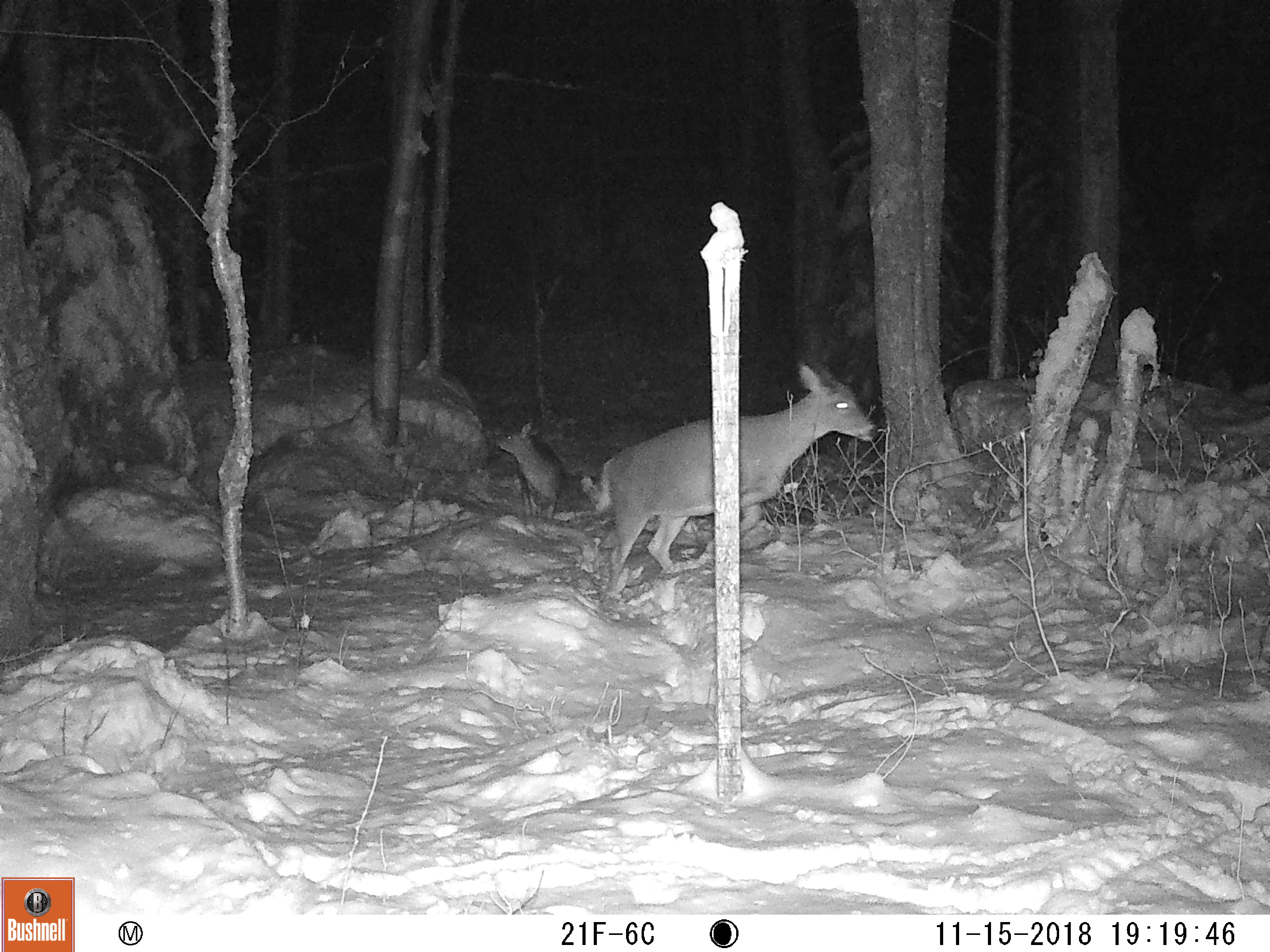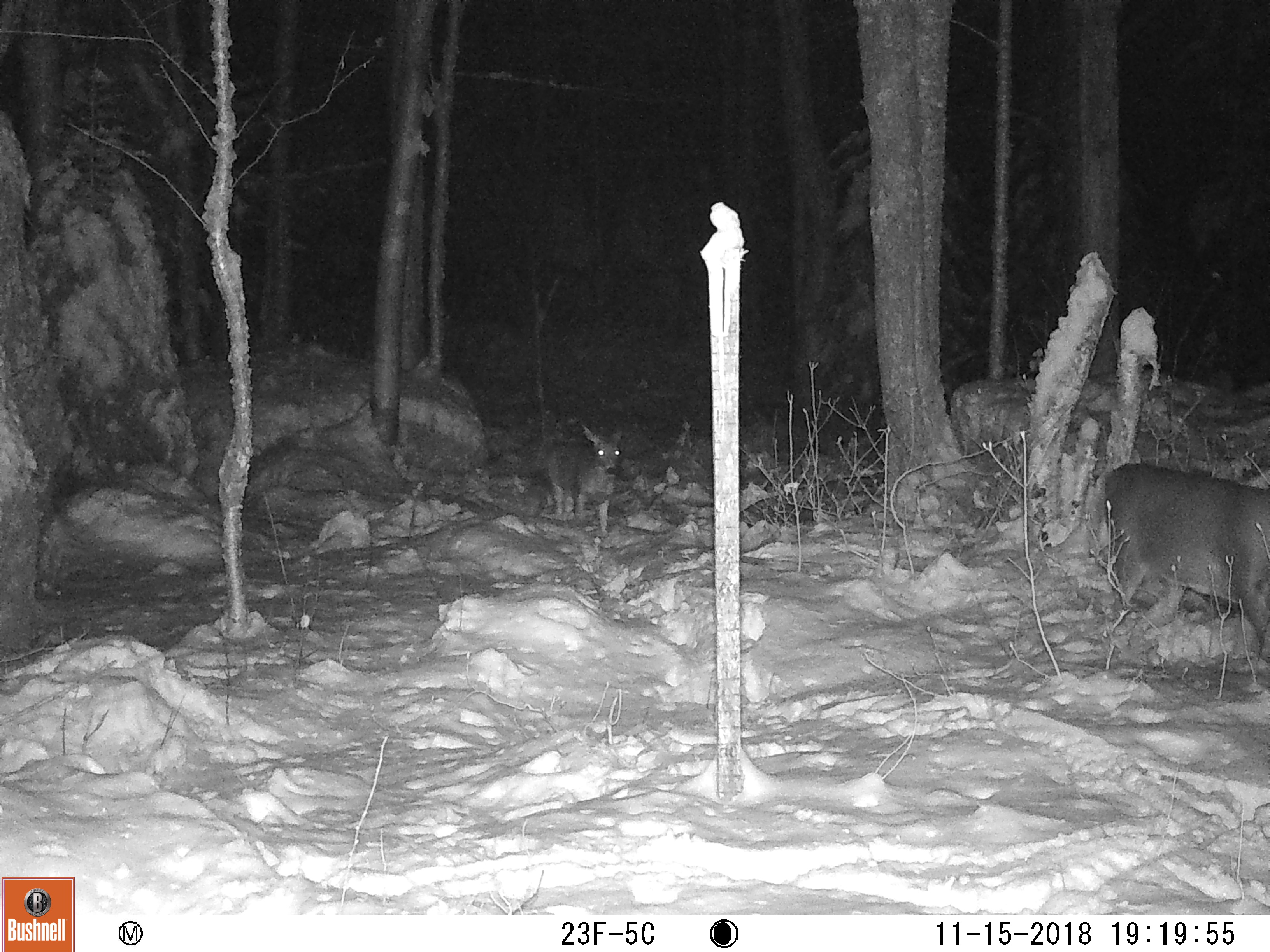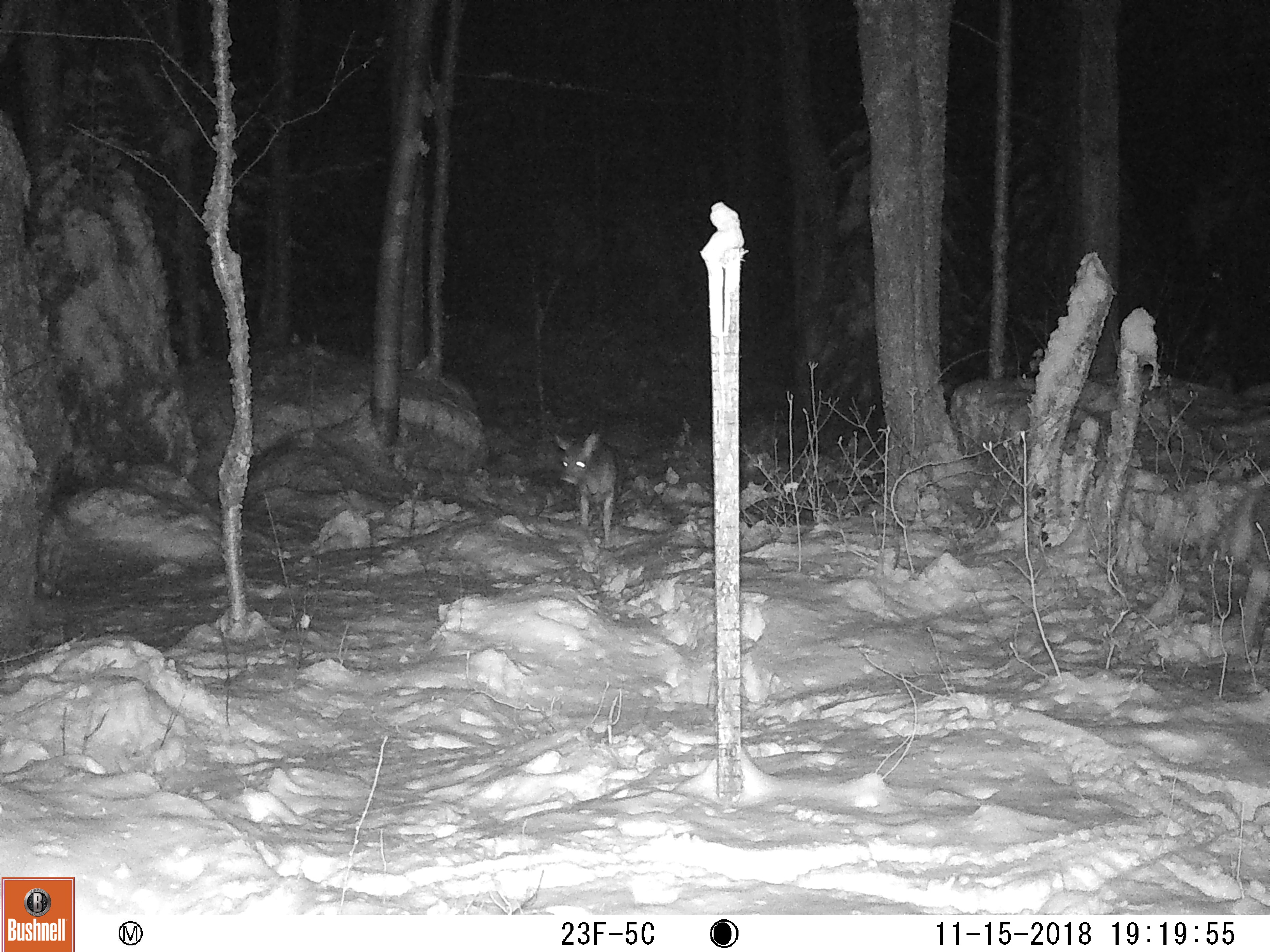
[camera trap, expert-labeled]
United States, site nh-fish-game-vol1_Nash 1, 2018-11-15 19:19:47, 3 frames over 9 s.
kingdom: Animalia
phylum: Chordata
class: Mammalia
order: Artiodactyla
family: Cervidae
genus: Odocoileus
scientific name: Odocoileus virginianus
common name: white-tailed deer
White-tailed deer (Odocoileus virginianus).